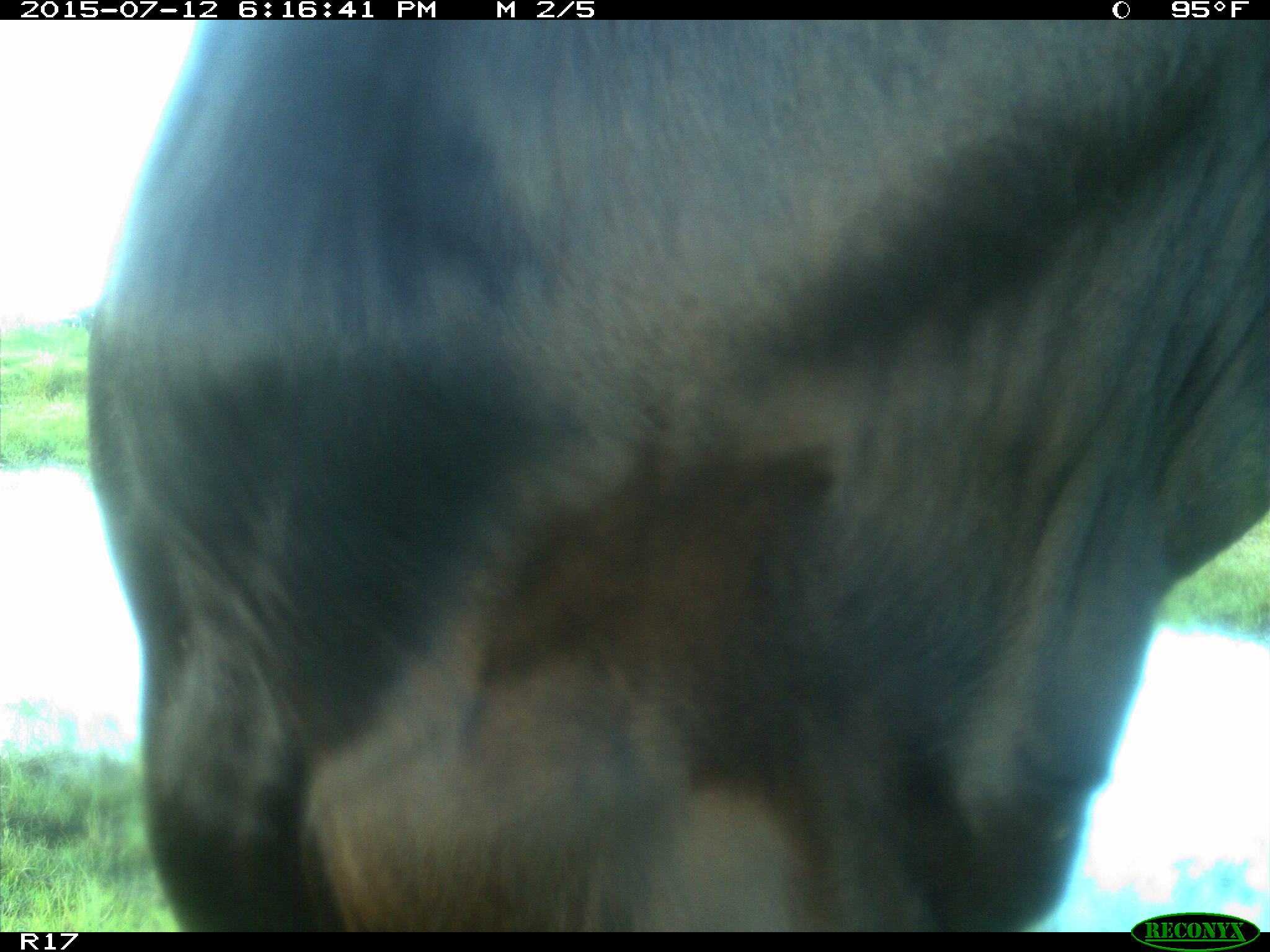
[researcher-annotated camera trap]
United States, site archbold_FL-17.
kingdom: Animalia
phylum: Chordata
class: Mammalia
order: Artiodactyla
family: Bovidae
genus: Bos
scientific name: Bos taurus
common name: domestic cow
Bos taurus (domestic cow).